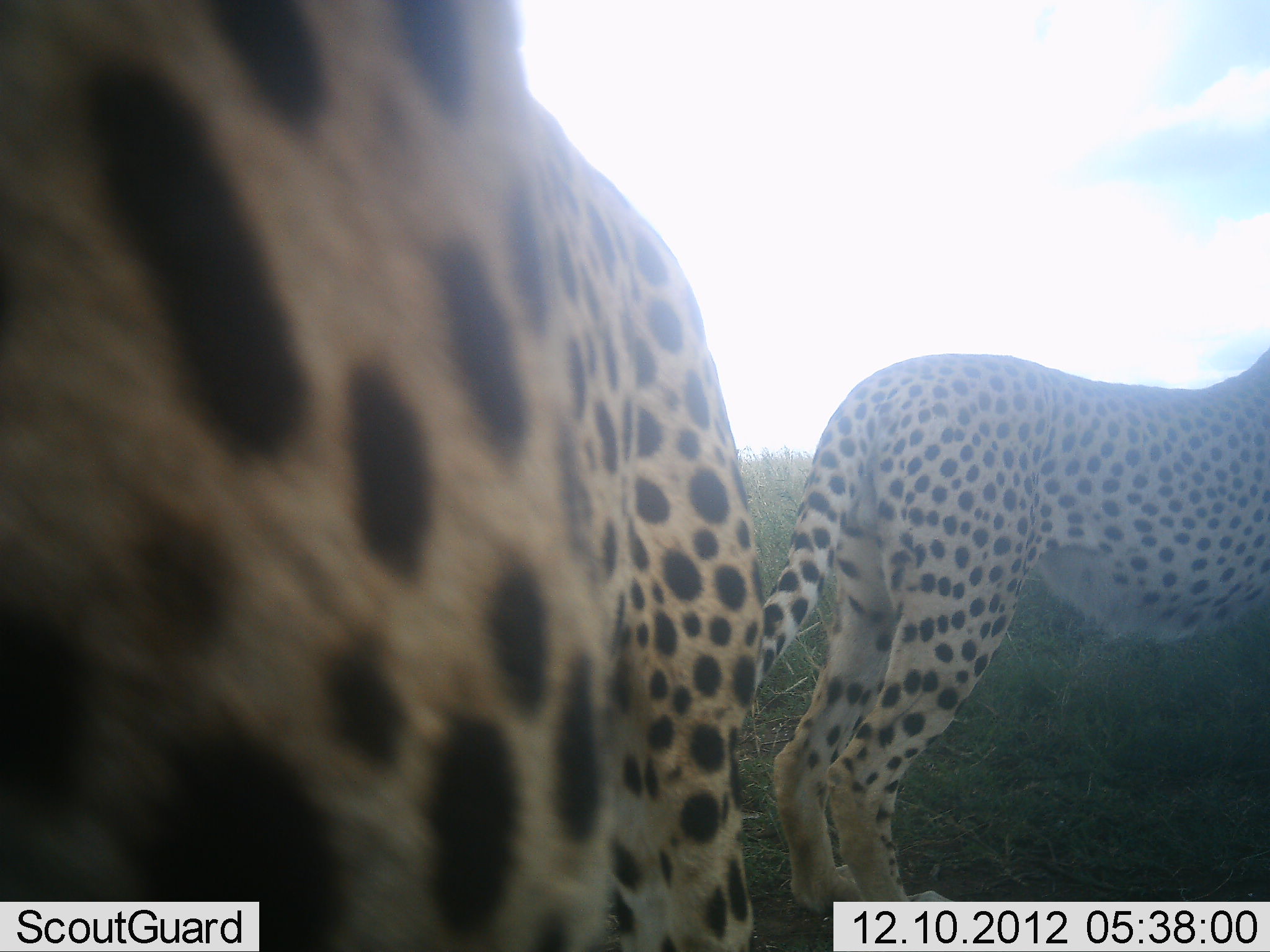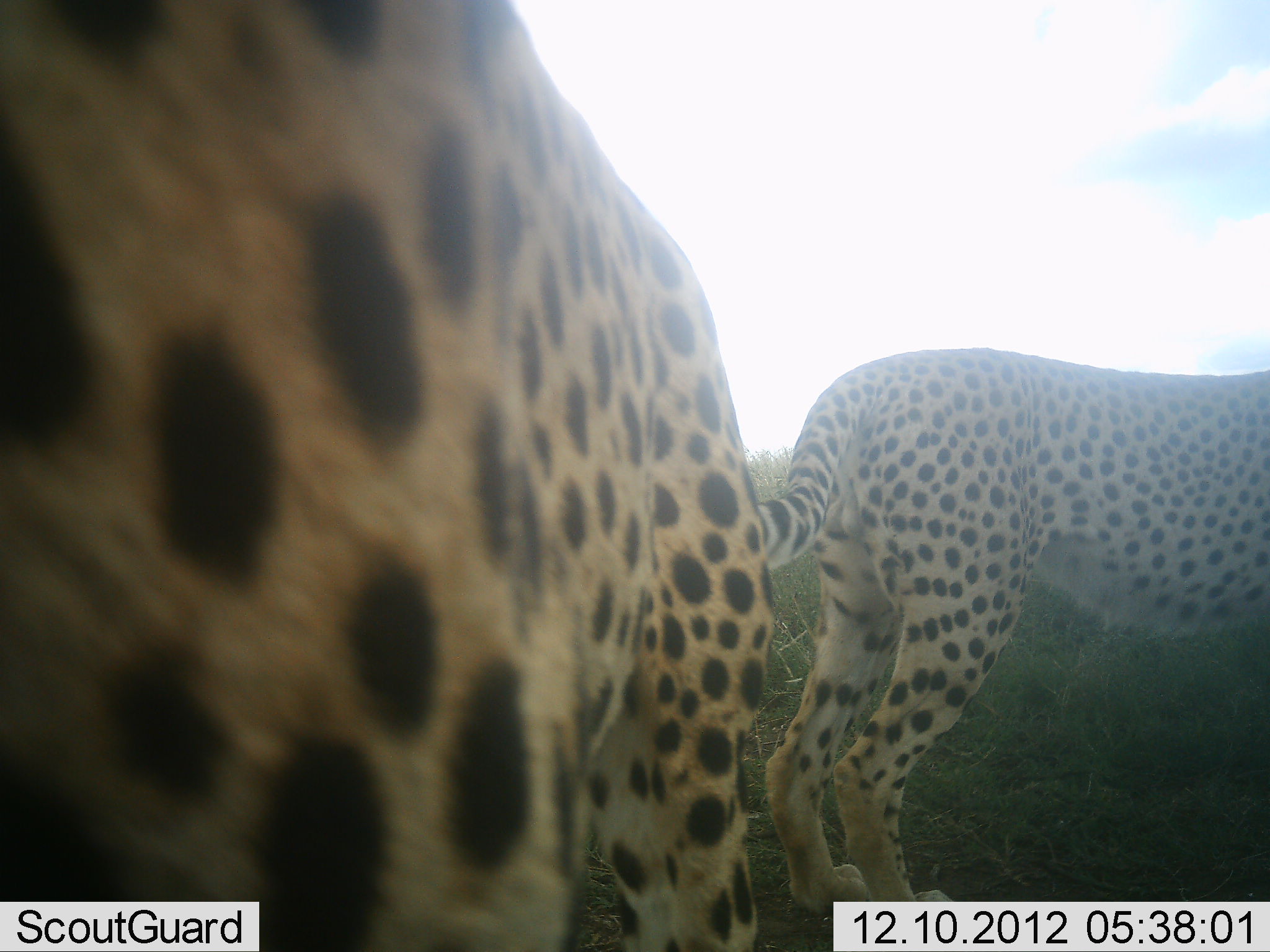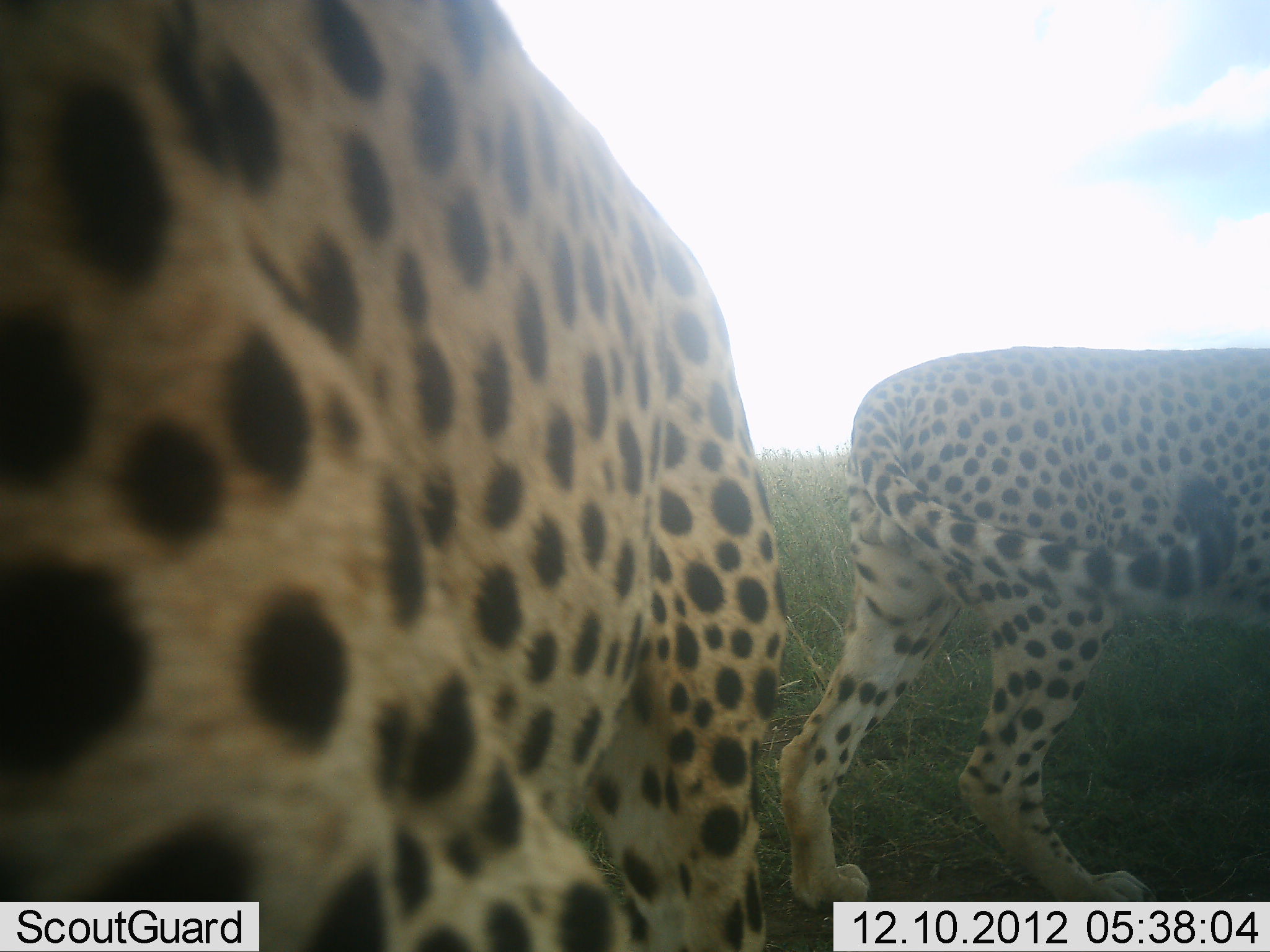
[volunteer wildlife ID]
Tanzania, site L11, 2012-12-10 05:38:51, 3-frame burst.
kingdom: Animalia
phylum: Chordata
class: Mammalia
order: Carnivora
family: Felidae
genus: Acinonyx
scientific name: Acinonyx jubatus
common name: cheetah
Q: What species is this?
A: Cheetah (Acinonyx jubatus).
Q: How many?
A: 2.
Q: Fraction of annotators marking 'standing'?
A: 100%.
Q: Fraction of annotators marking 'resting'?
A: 0%.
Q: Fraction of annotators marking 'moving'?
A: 0%.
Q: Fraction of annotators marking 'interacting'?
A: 0%.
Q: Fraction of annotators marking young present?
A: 10%.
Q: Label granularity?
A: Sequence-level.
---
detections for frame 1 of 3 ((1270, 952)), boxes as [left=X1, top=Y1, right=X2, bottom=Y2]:
animal: [left=0, top=0, right=761, bottom=952]; [left=761, top=347, right=1270, bottom=915]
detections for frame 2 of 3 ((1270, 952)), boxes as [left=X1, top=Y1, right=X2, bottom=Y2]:
animal: [left=0, top=2, right=775, bottom=952]; [left=758, top=349, right=1270, bottom=907]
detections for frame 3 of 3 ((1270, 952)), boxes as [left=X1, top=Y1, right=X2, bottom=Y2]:
animal: [left=0, top=5, right=787, bottom=952]; [left=776, top=347, right=1270, bottom=905]